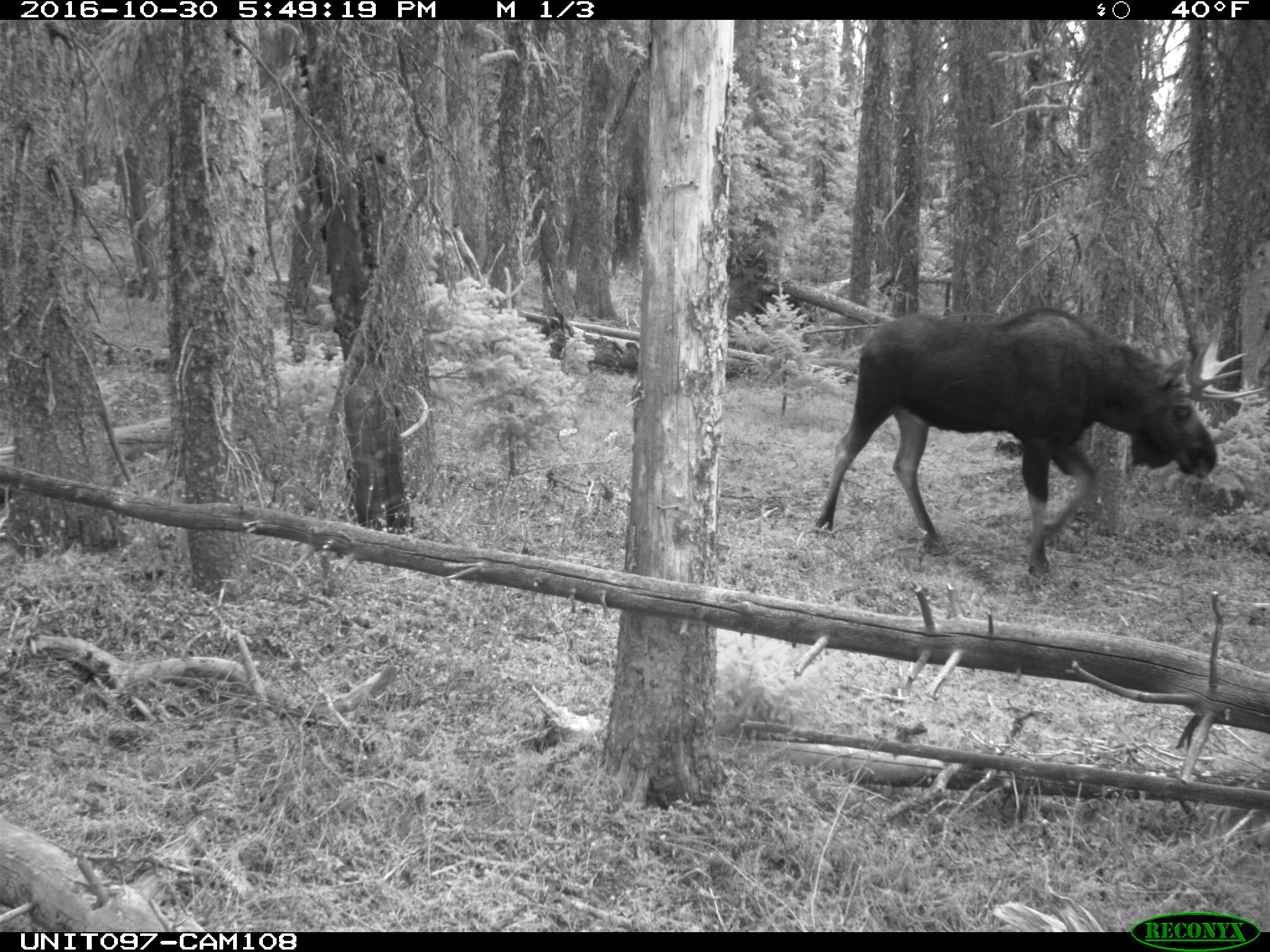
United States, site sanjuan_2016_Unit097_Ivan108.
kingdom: Animalia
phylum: Chordata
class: Mammalia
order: Artiodactyla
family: Cervidae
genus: Alces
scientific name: Alces alces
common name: moose